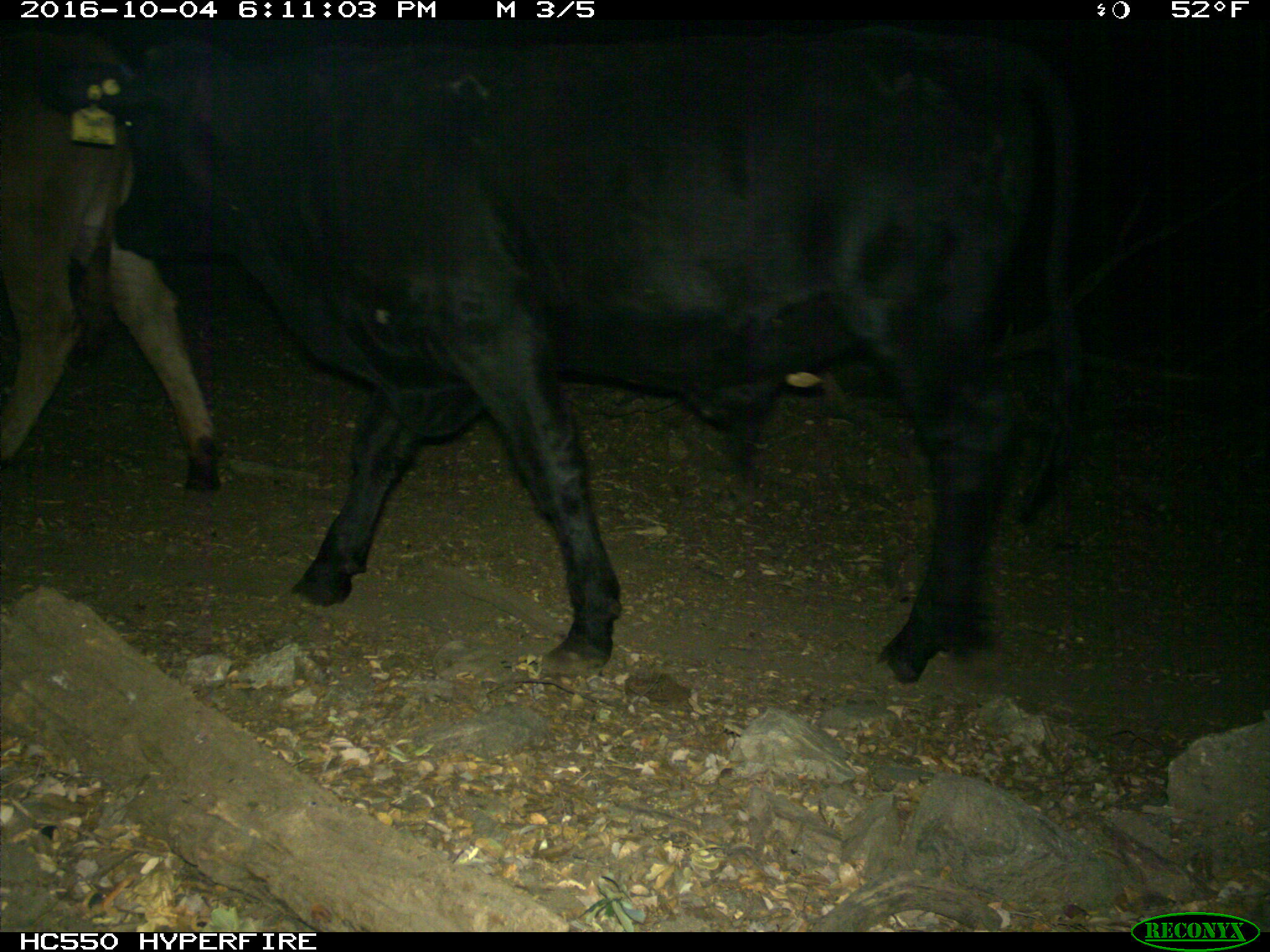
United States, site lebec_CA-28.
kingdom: Animalia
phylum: Chordata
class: Mammalia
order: Artiodactyla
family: Bovidae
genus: Bos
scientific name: Bos taurus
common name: domestic cow